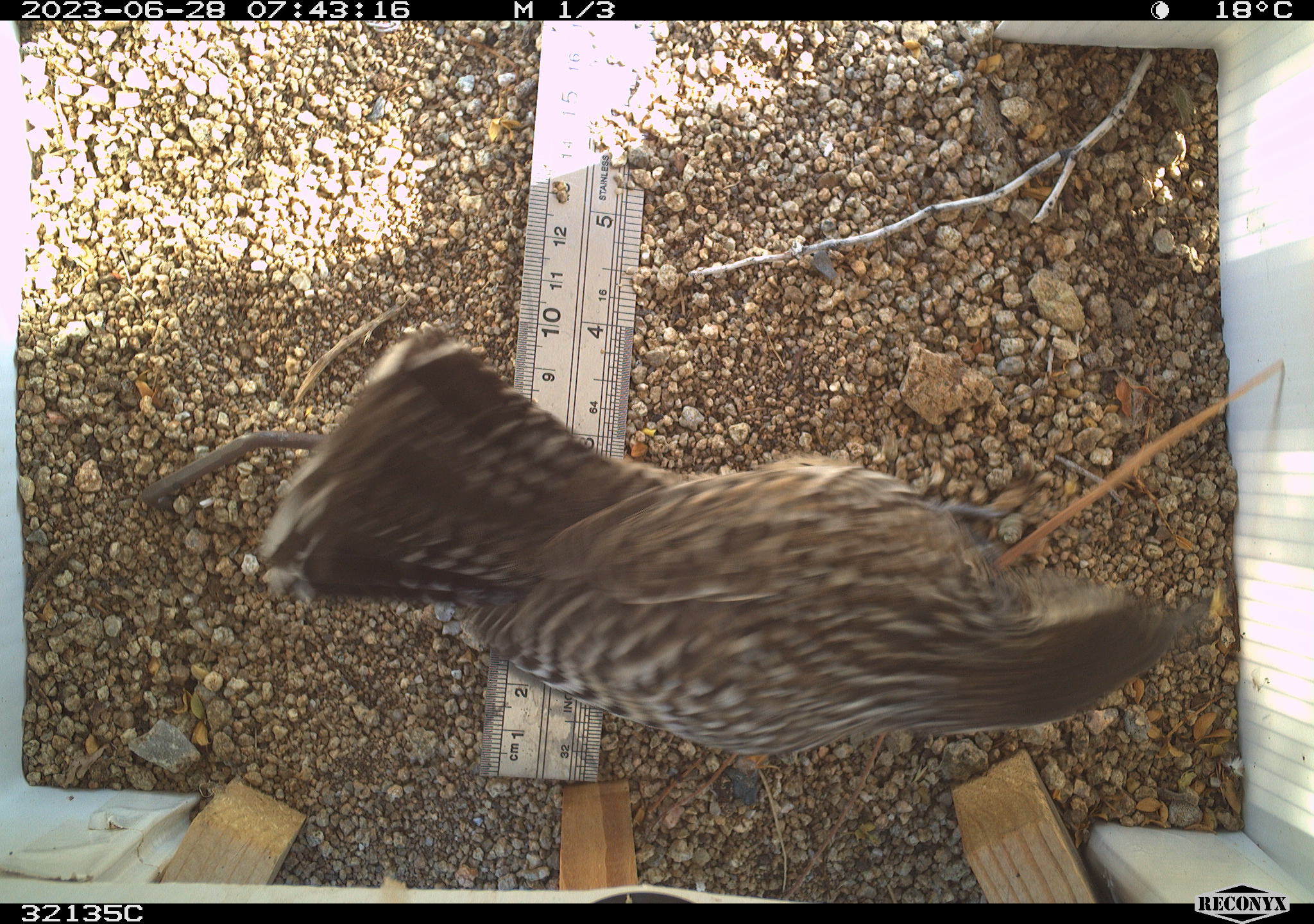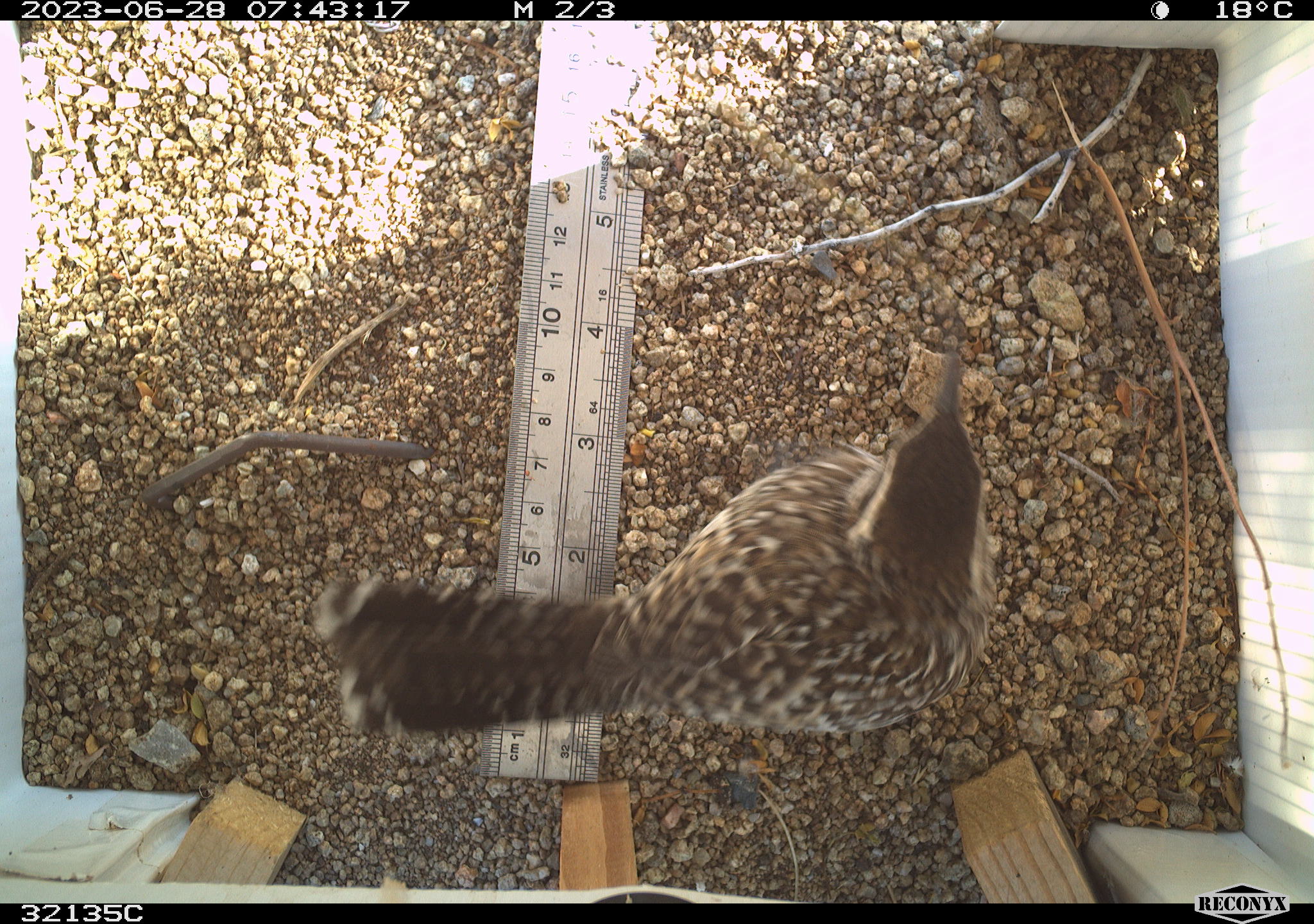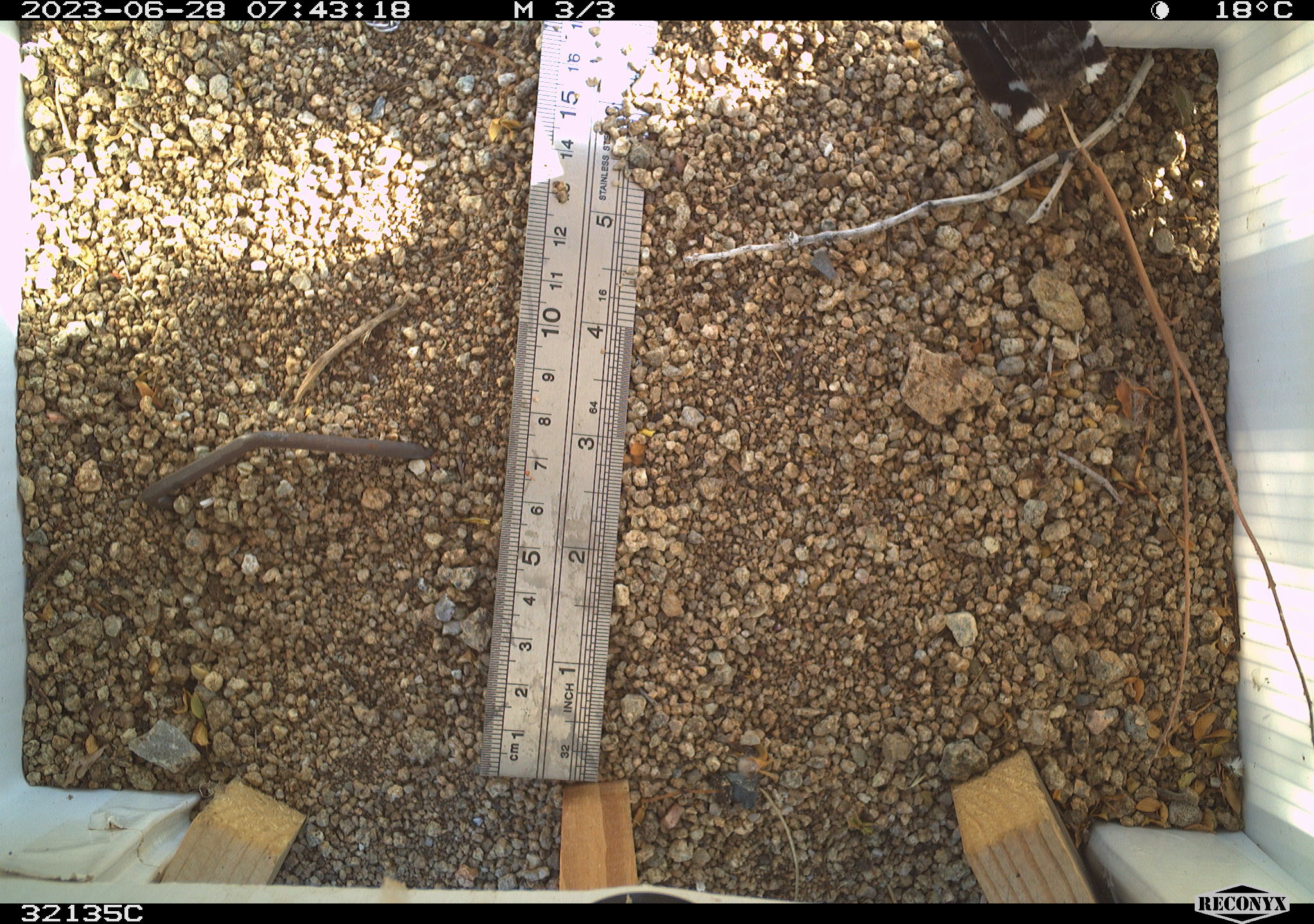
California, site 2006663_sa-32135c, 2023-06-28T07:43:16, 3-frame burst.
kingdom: Animalia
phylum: Chordata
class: Aves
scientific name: Aves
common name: bird